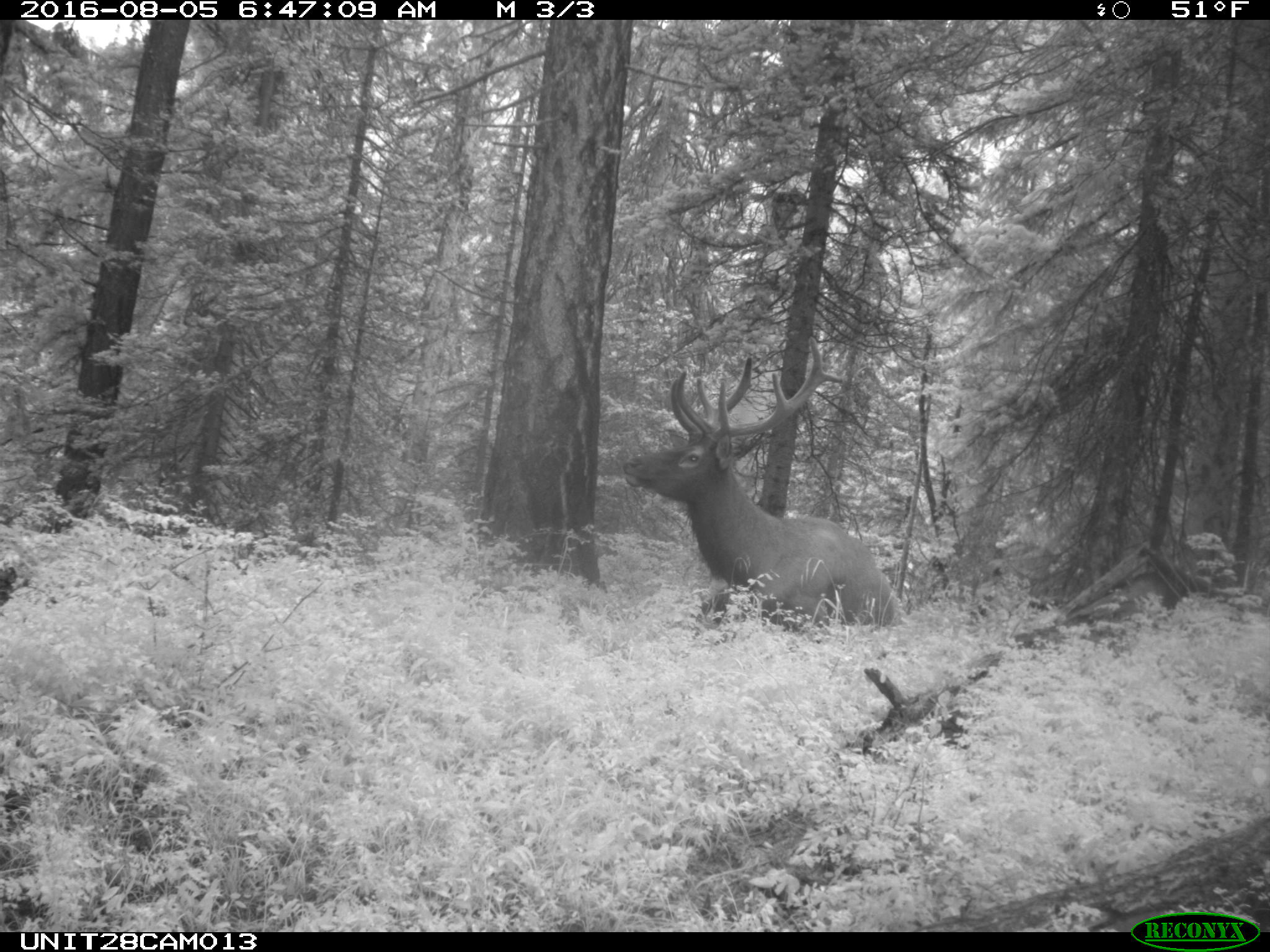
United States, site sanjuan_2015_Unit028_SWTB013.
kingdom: Animalia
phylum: Chordata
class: Mammalia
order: Artiodactyla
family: Cervidae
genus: Cervus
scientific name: Cervus elaphus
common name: red deer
Cervus elaphus (red deer).